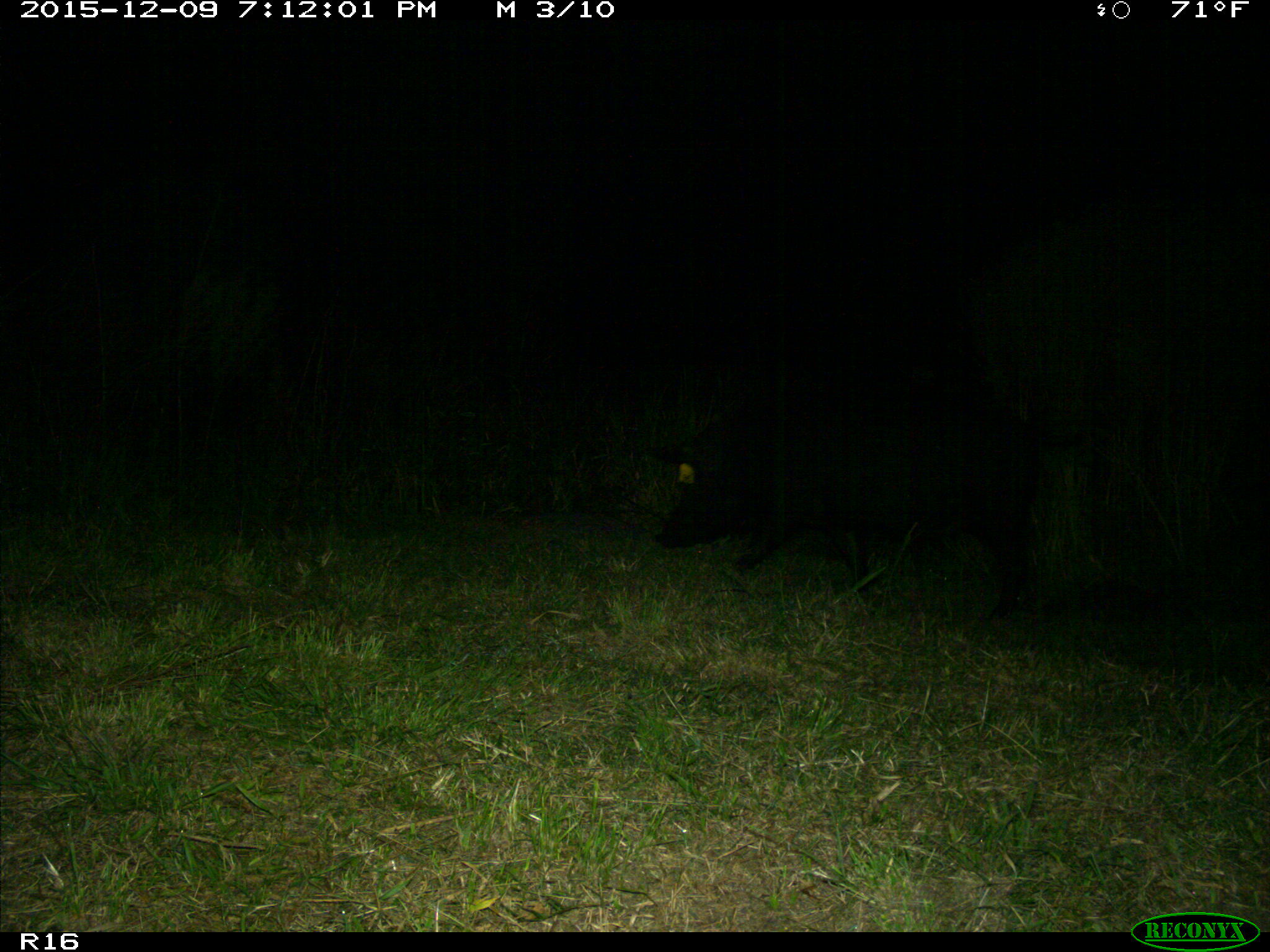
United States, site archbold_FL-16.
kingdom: Animalia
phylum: Chordata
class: Mammalia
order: Artiodactyla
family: Suidae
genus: Sus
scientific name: Sus scrofa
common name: wild boar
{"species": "Sus scrofa (wild boar)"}